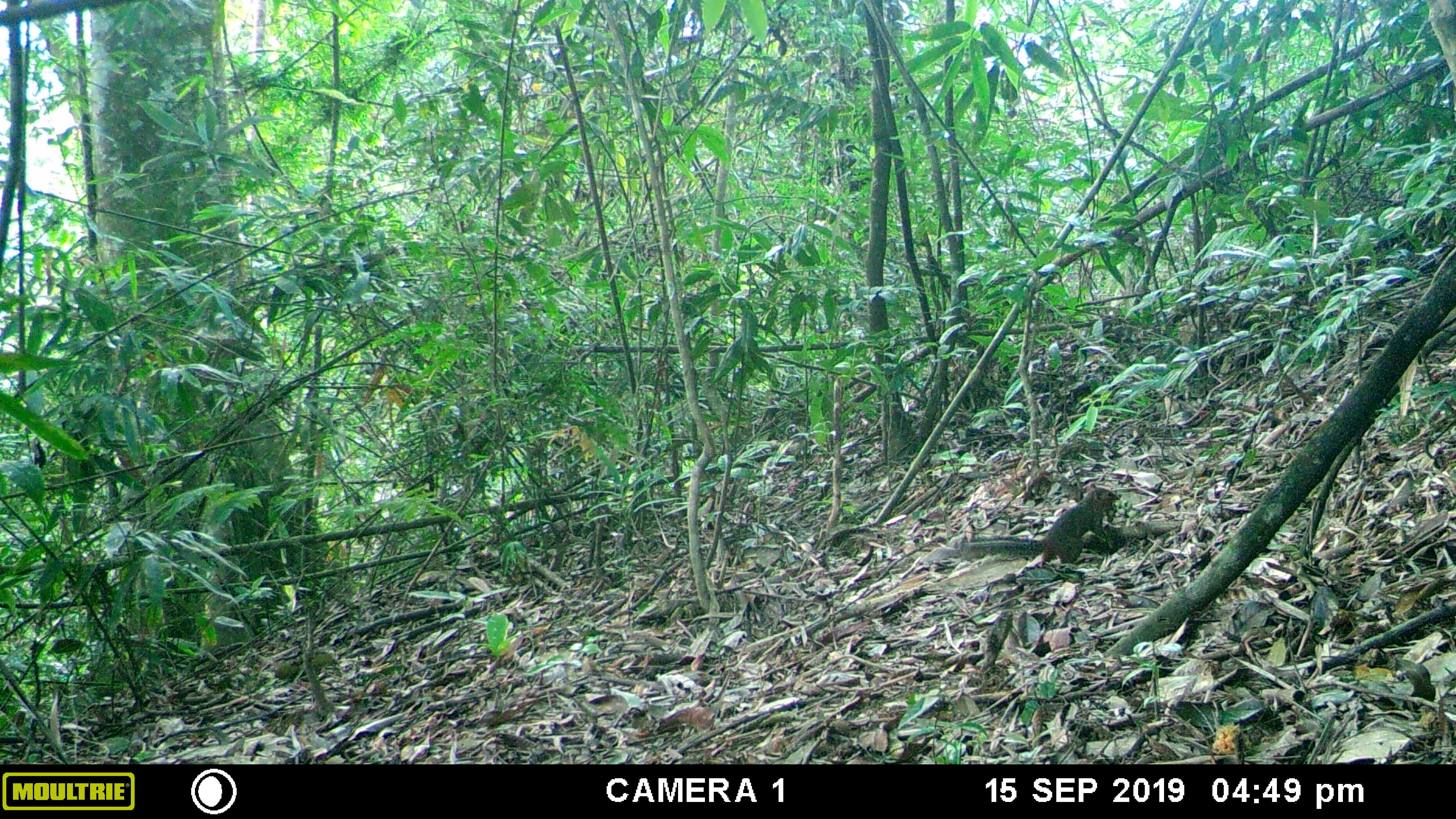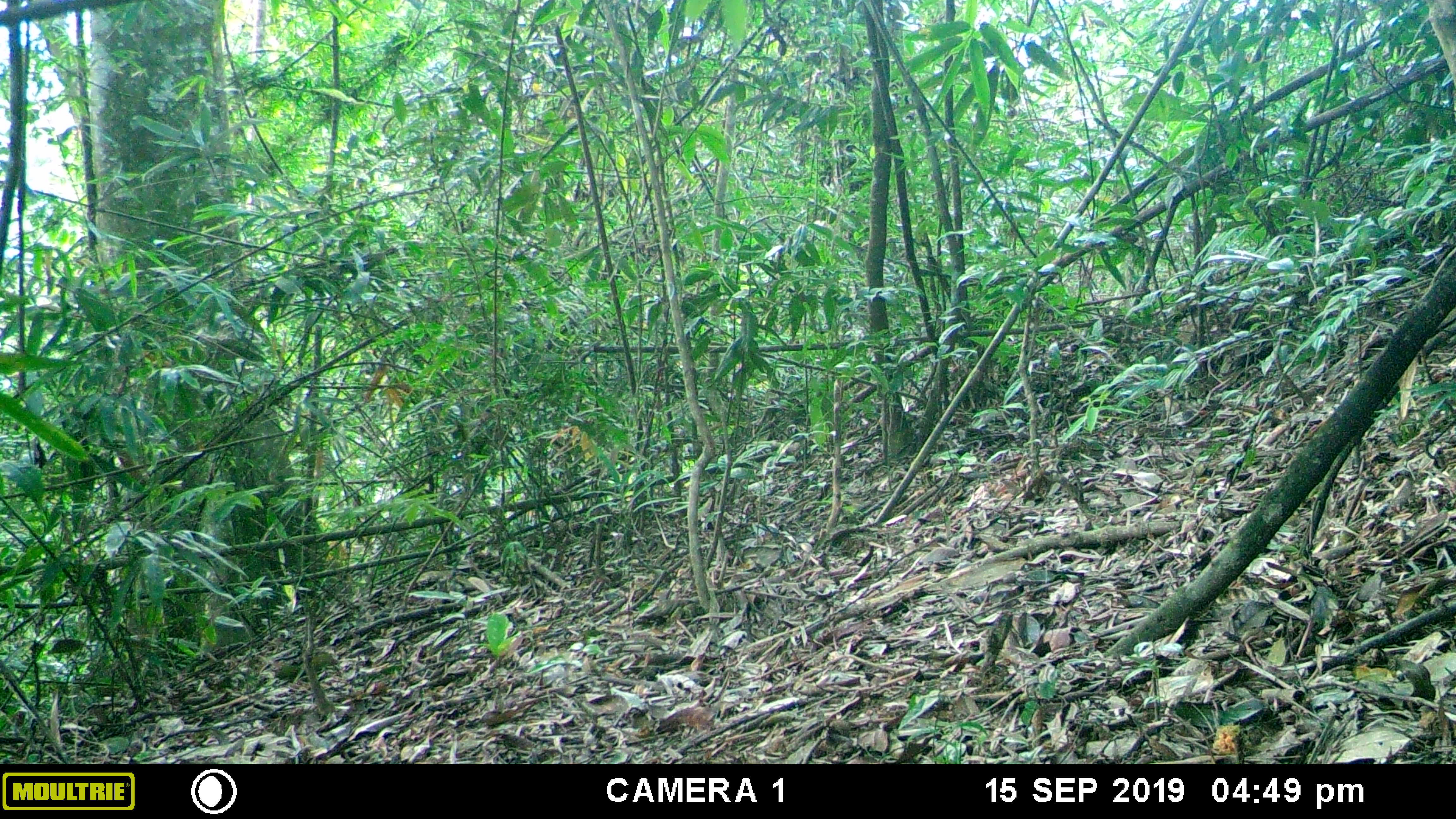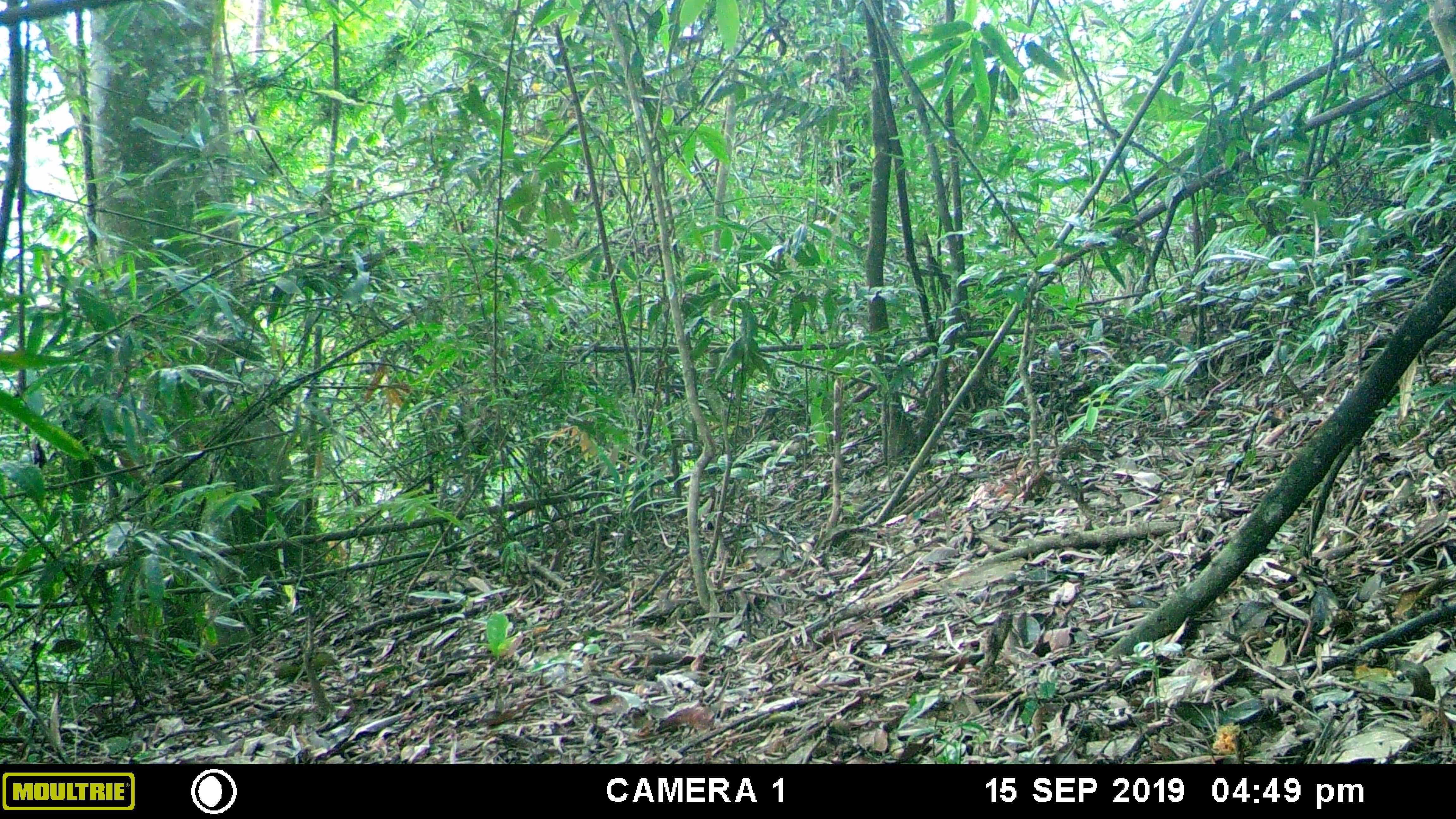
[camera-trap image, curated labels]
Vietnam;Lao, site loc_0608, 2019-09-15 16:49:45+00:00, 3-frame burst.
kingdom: Animalia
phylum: Chordata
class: Mammalia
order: Rodentia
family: Sciuridae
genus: Dremomys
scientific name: Dremomys rufigenis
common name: red-cheeked squirrel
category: red cheeked squirrel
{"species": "red cheeked squirrel (red-cheeked squirrel) (Dremomys rufigenis)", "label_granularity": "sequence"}